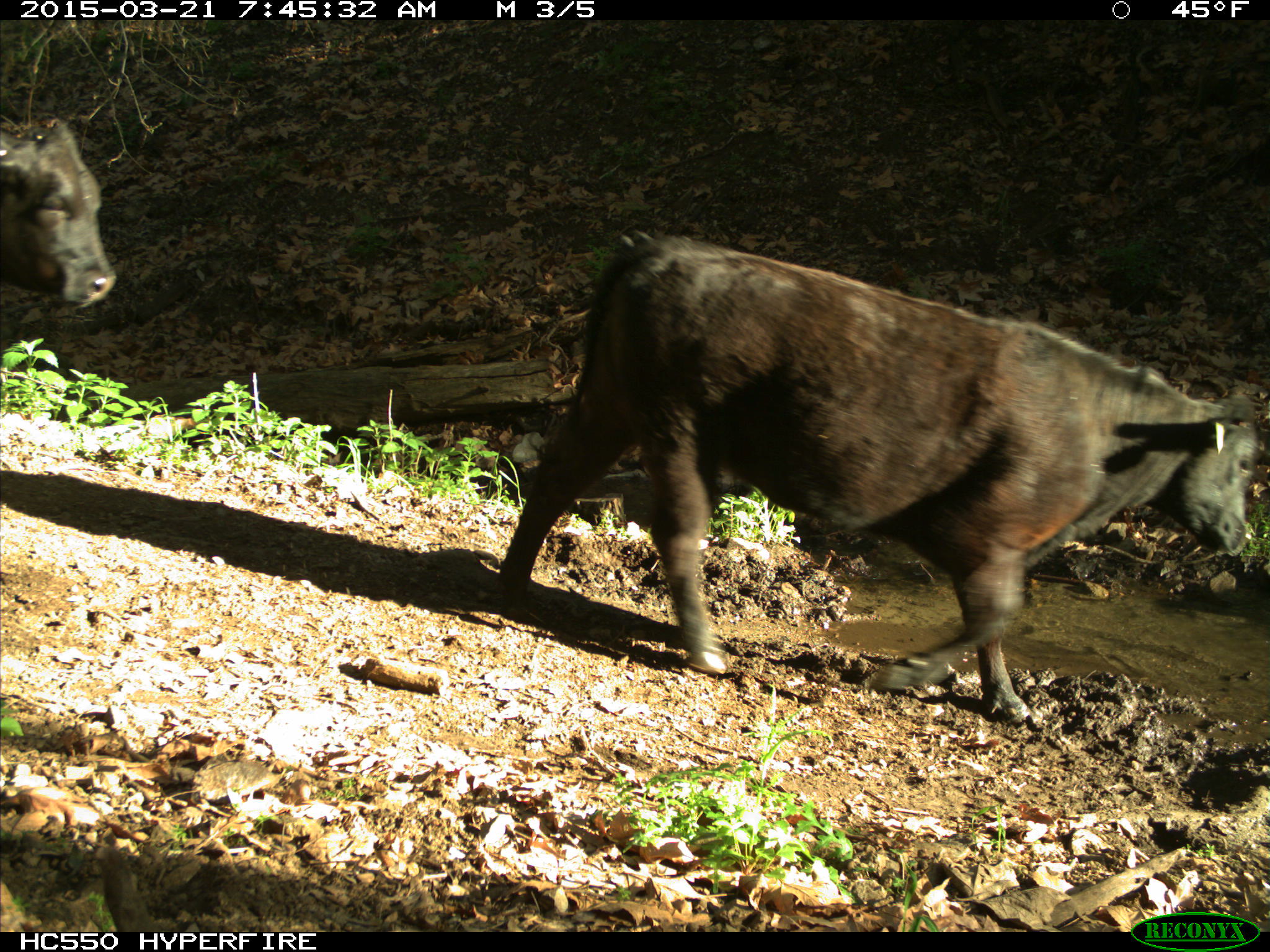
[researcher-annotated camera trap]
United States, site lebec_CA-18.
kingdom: Animalia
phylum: Chordata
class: Mammalia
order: Artiodactyla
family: Bovidae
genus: Bos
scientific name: Bos taurus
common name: domestic cow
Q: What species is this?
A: Bos taurus (domestic cow).